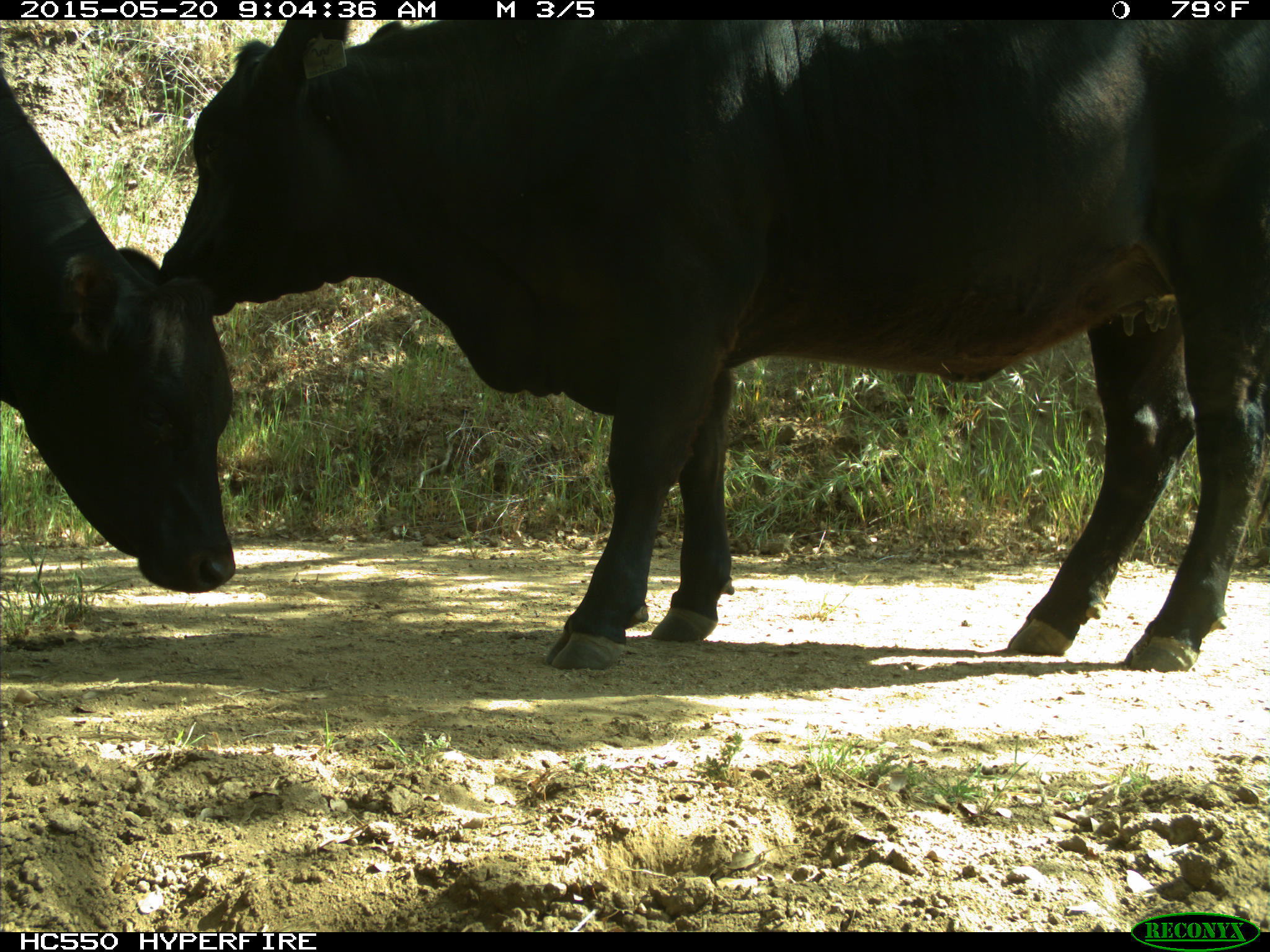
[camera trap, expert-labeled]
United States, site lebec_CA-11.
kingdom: Animalia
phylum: Chordata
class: Mammalia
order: Artiodactyla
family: Bovidae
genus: Bos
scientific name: Bos taurus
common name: domestic cow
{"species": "Bos taurus (domestic cow)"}